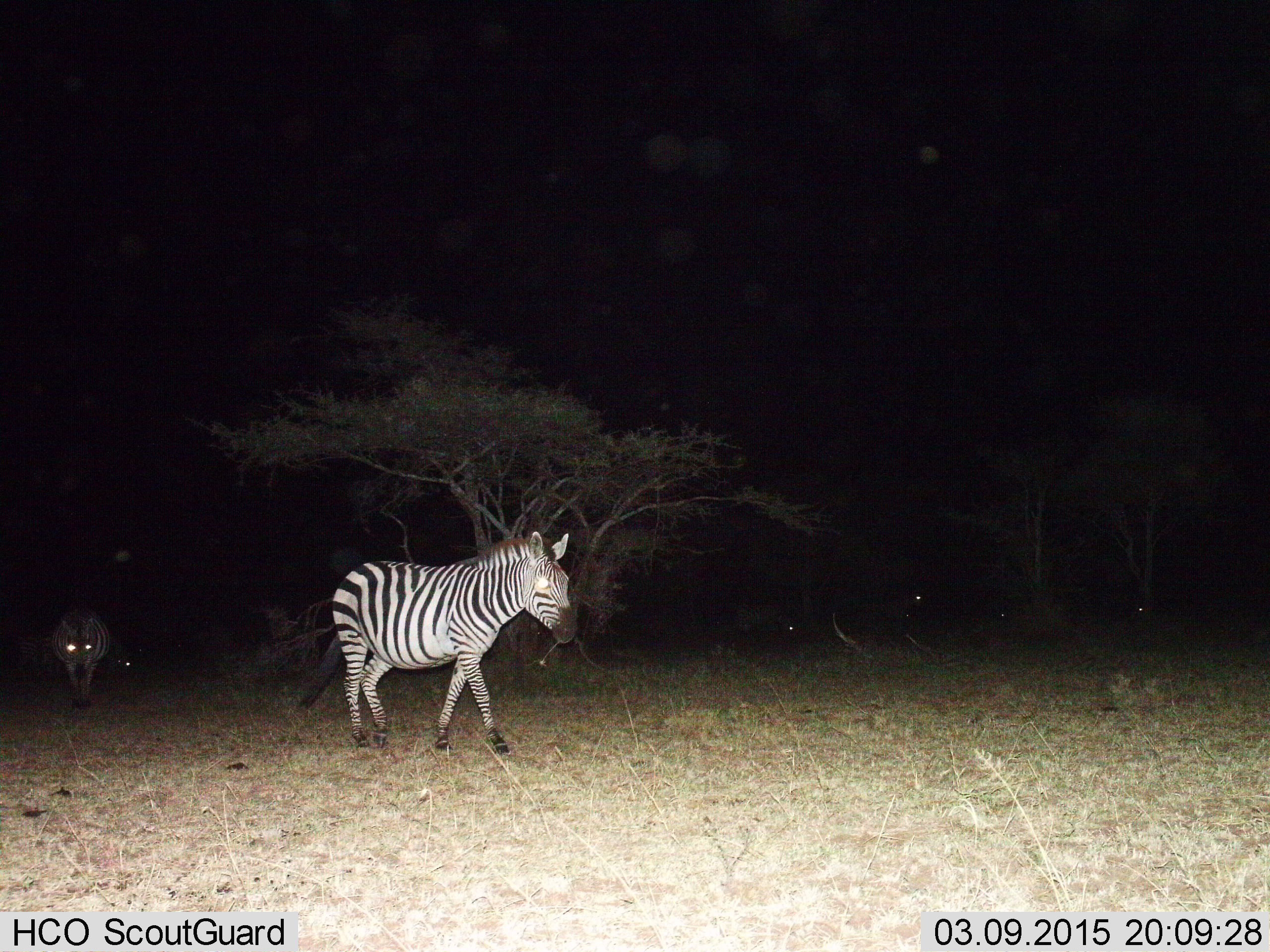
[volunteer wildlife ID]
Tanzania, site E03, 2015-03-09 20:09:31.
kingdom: Animalia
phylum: Chordata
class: Mammalia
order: Perissodactyla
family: Equidae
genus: Equus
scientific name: Equus quagga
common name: plains zebra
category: zebra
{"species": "zebra (plains zebra) (Equus quagga)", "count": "2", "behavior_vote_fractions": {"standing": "18%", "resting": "0%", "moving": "91%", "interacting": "0%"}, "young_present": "0%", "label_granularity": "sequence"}